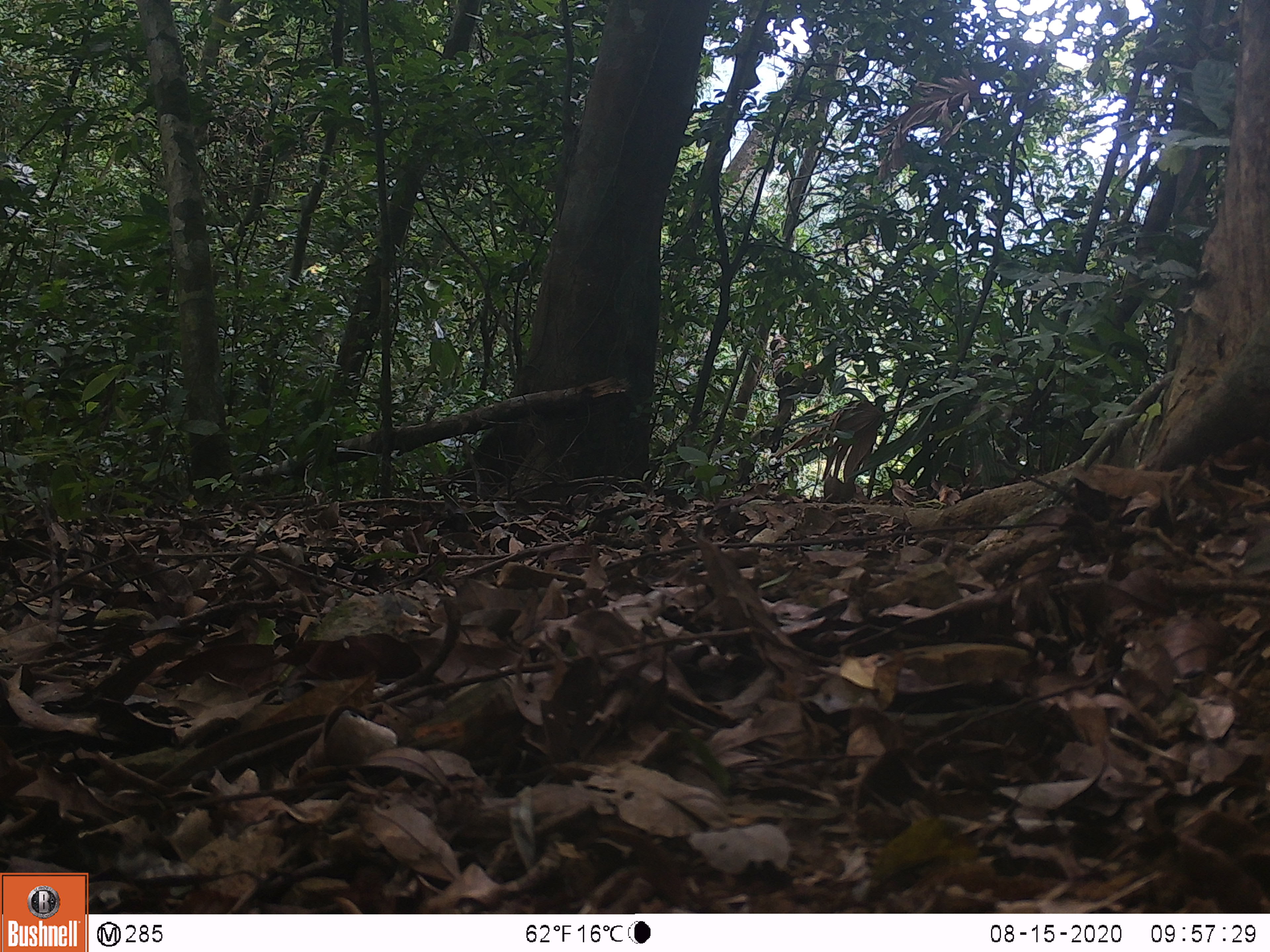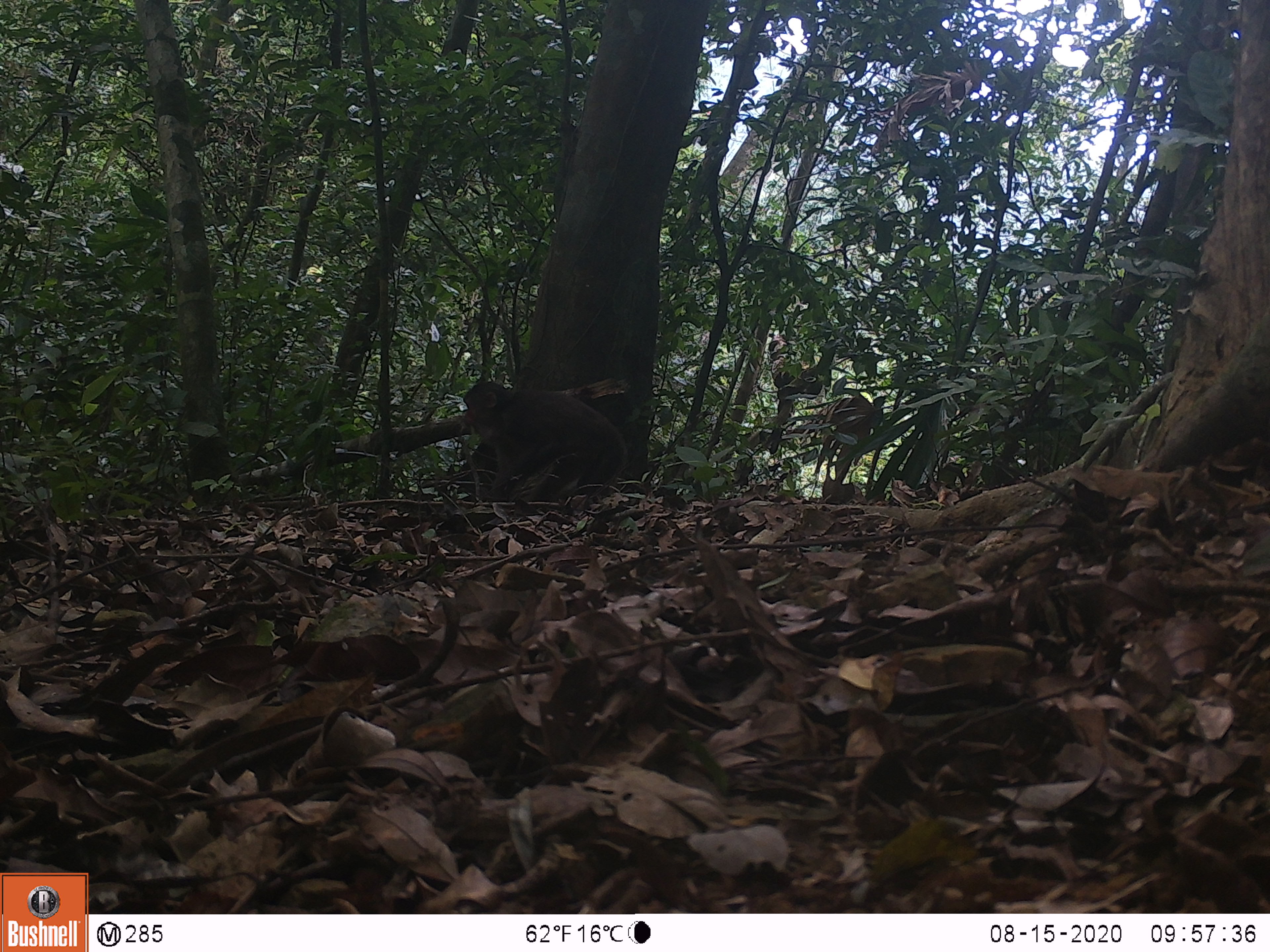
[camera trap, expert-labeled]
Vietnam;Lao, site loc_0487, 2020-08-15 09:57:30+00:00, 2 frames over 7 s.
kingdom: Animalia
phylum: Chordata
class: Mammalia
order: Primates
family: Cercopithecidae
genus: Macaca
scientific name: Macaca arctoides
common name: stump-tailed macaque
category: stump tailed macaque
Stump tailed macaque (stump-tailed macaque) (Macaca arctoides). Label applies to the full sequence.